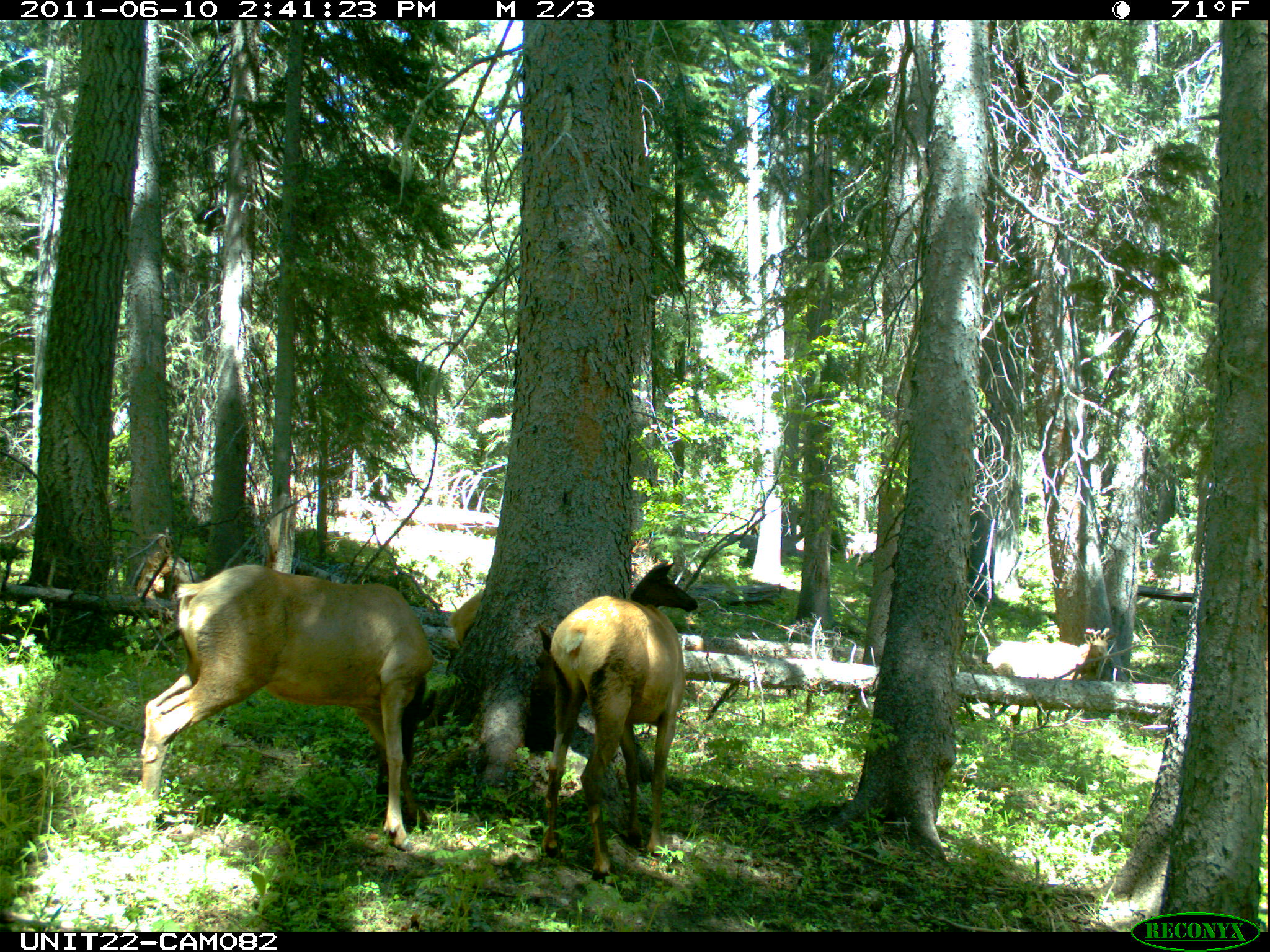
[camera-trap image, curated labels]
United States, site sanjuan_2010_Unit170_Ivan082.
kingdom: Animalia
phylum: Chordata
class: Mammalia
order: Artiodactyla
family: Cervidae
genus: Cervus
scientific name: Cervus elaphus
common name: red deer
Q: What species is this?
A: Cervus elaphus (red deer).